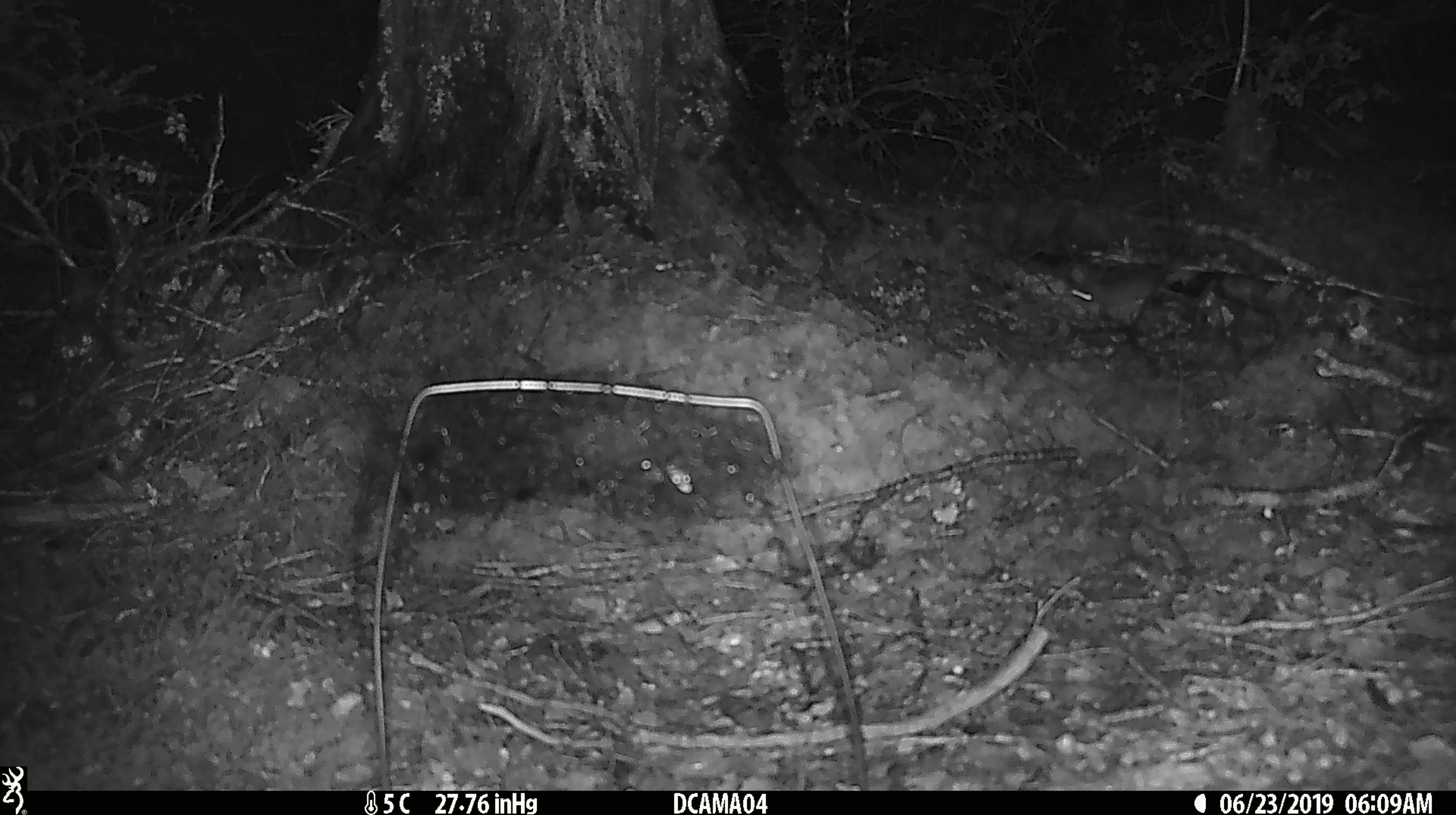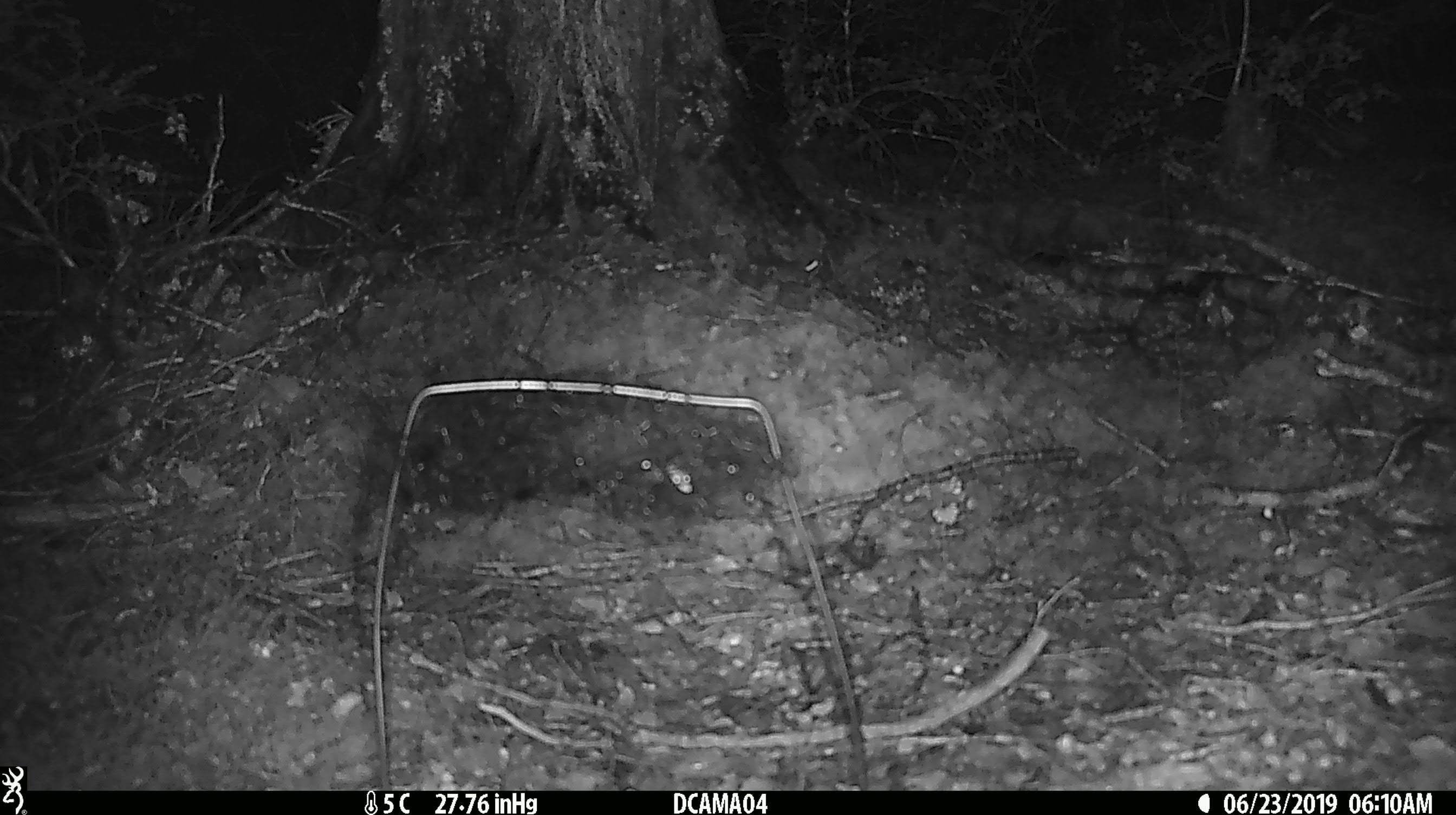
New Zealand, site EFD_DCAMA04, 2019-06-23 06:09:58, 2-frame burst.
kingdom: Animalia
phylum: Chordata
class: Mammalia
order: Rodentia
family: Muridae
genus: Mus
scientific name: Mus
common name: mouse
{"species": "mouse (Mus)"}